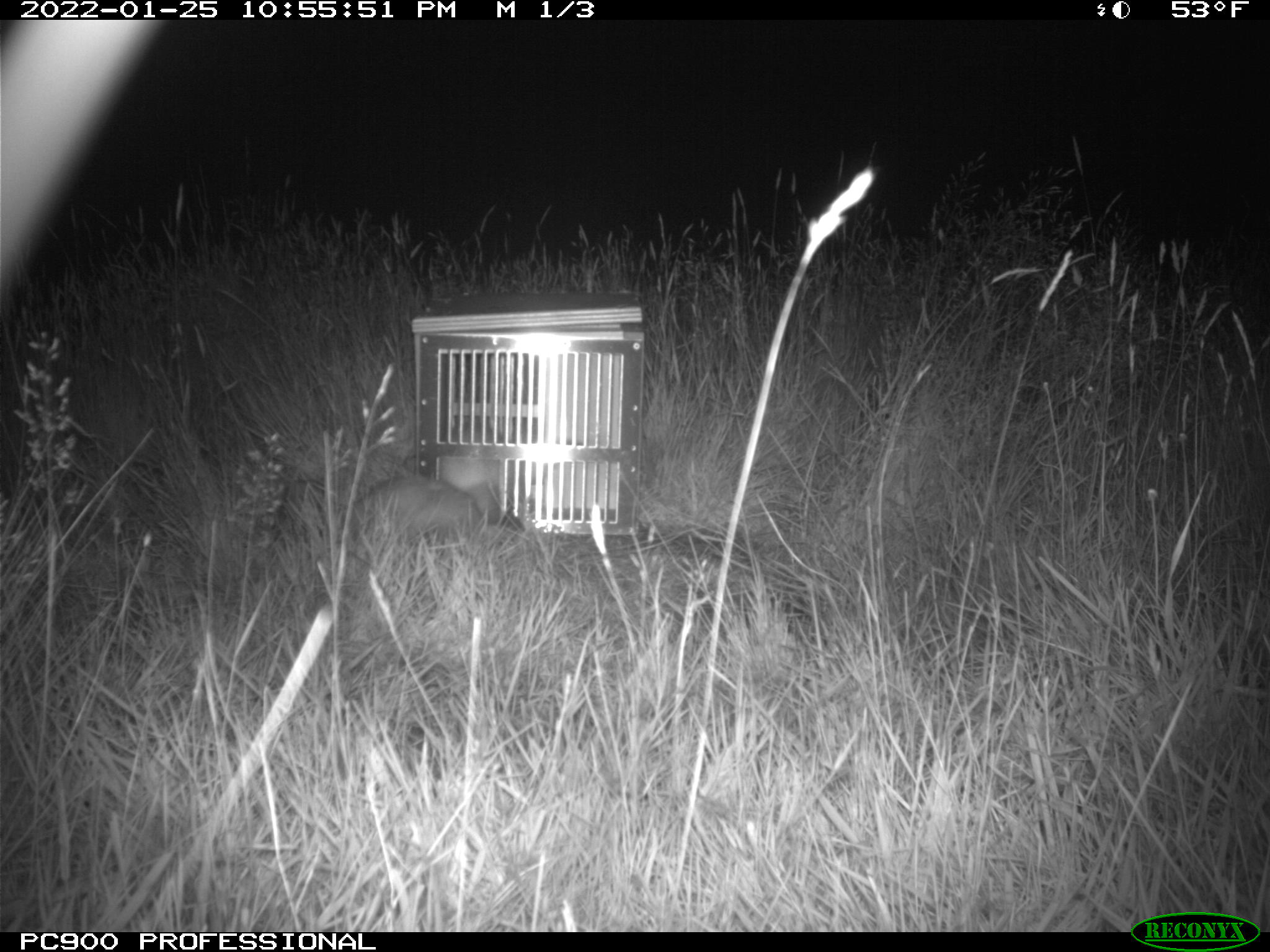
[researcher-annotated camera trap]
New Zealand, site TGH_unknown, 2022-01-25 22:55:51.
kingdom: Animalia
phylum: Chordata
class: Mammalia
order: Carnivora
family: Mustelidae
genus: Mustela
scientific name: Mustela furo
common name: ferret